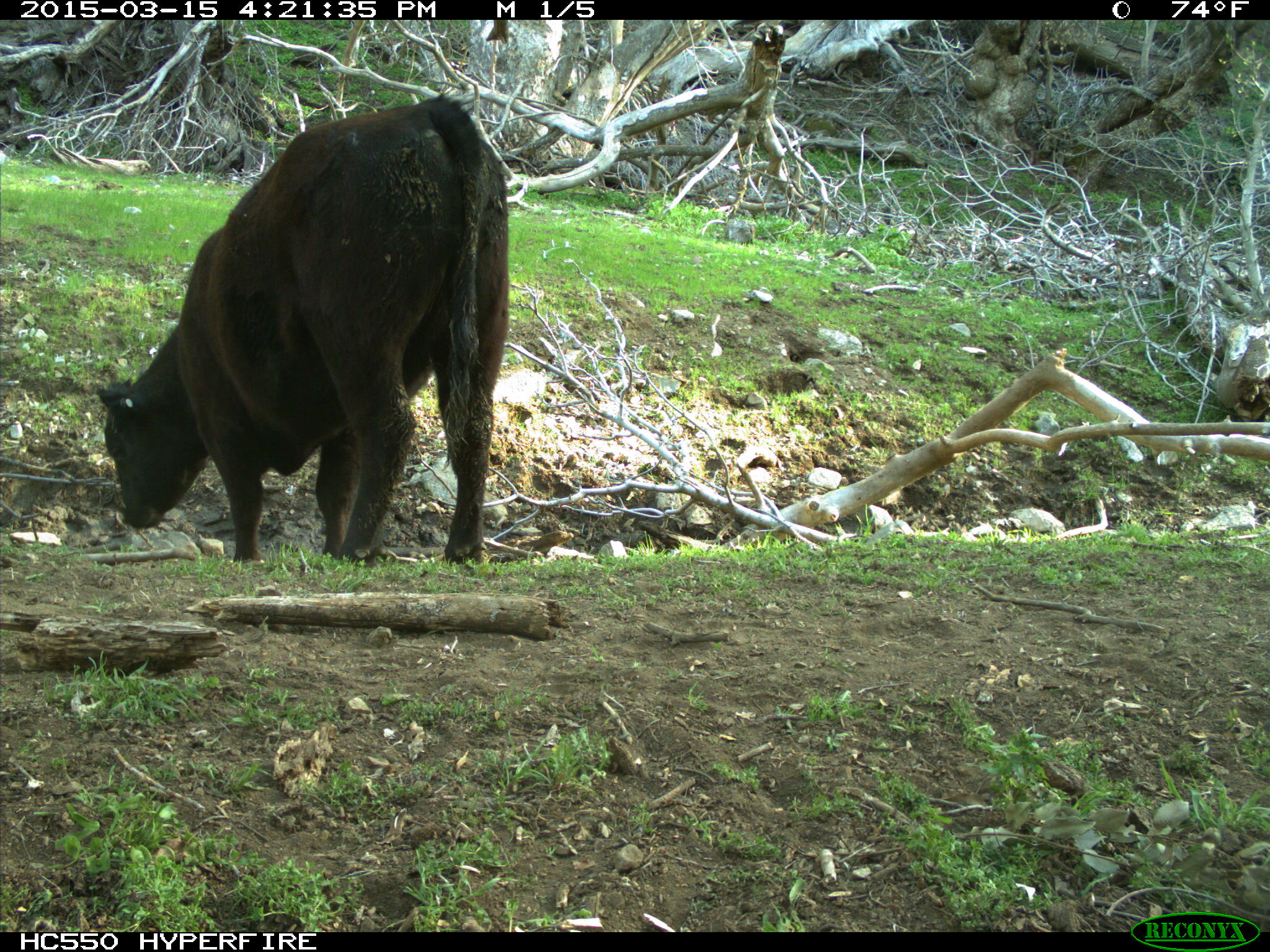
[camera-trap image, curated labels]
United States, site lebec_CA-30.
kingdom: Animalia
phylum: Chordata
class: Mammalia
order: Artiodactyla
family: Bovidae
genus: Bos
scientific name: Bos taurus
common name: domestic cow